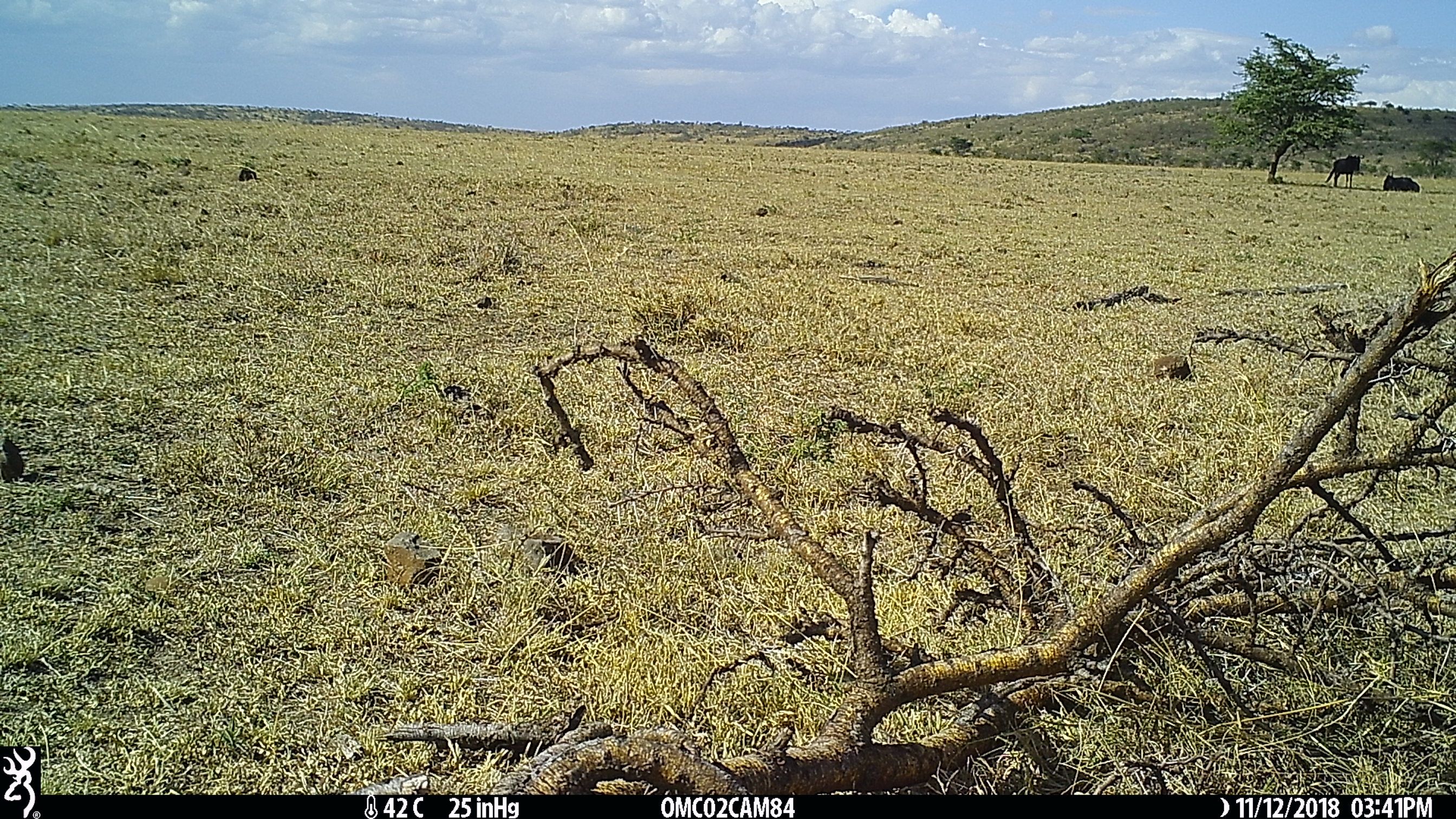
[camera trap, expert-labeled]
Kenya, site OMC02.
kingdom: Animalia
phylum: Chordata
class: Mammalia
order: Artiodactyla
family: Bovidae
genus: Connochaetes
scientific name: Connochaetes taurinus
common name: blue wildebeest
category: wildebeest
Wildebeest (blue wildebeest) (Connochaetes taurinus).